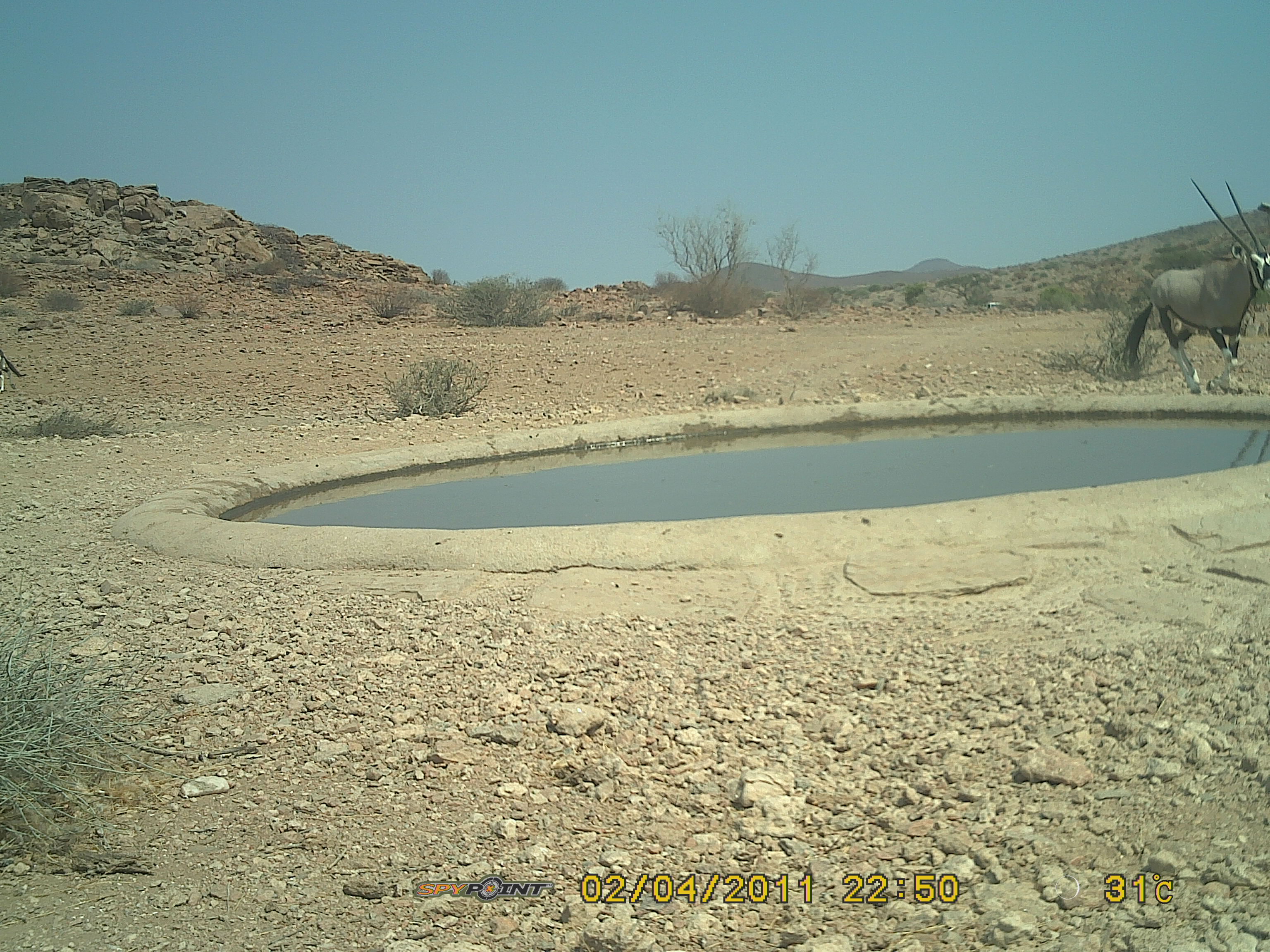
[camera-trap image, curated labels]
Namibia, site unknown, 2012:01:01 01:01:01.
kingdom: Animalia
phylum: Chordata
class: Mammalia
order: Artiodactyla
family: Bovidae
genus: Oryx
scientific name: Oryx gazella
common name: gemsbok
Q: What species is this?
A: Oryx gazella (gemsbok).